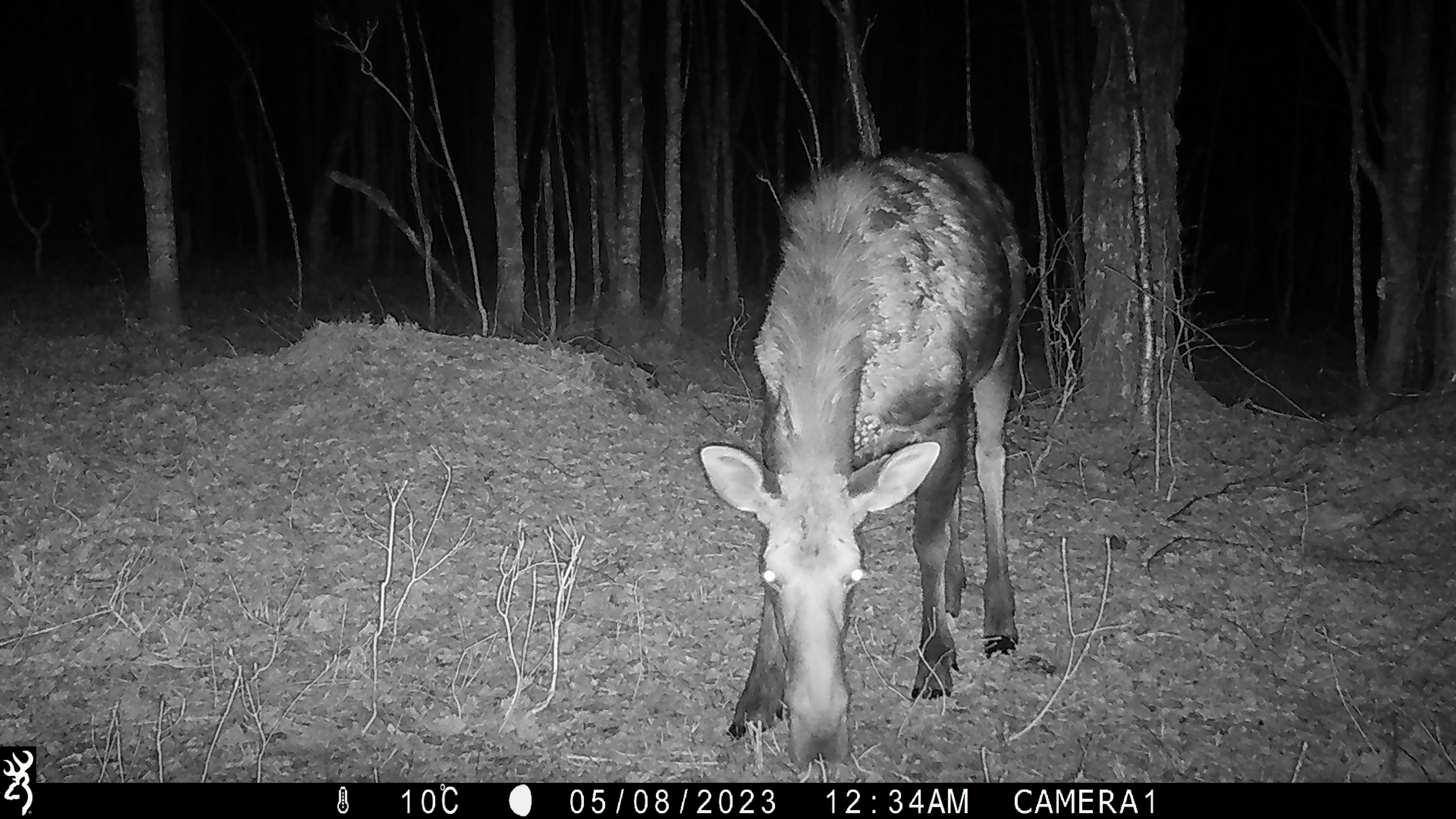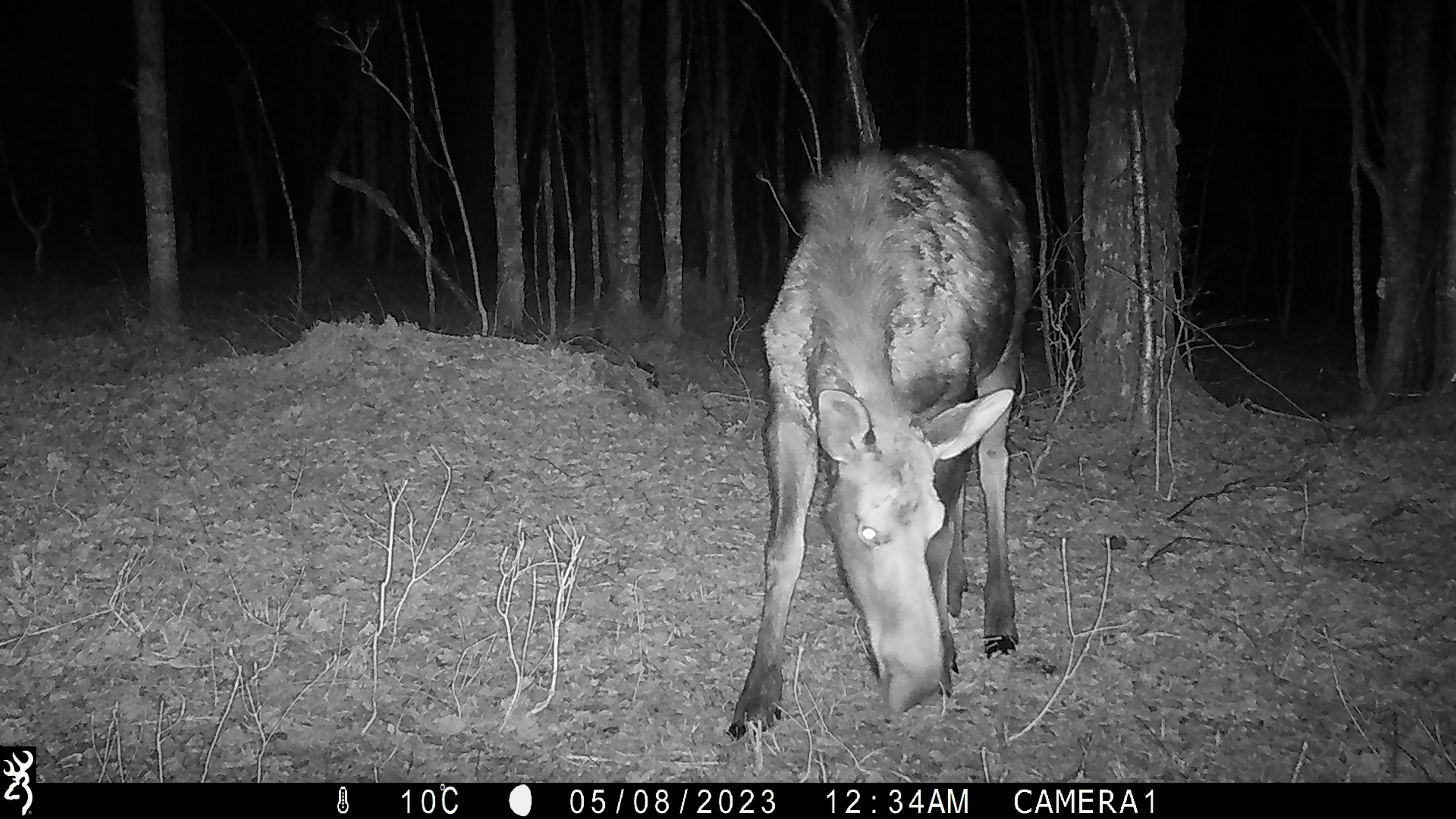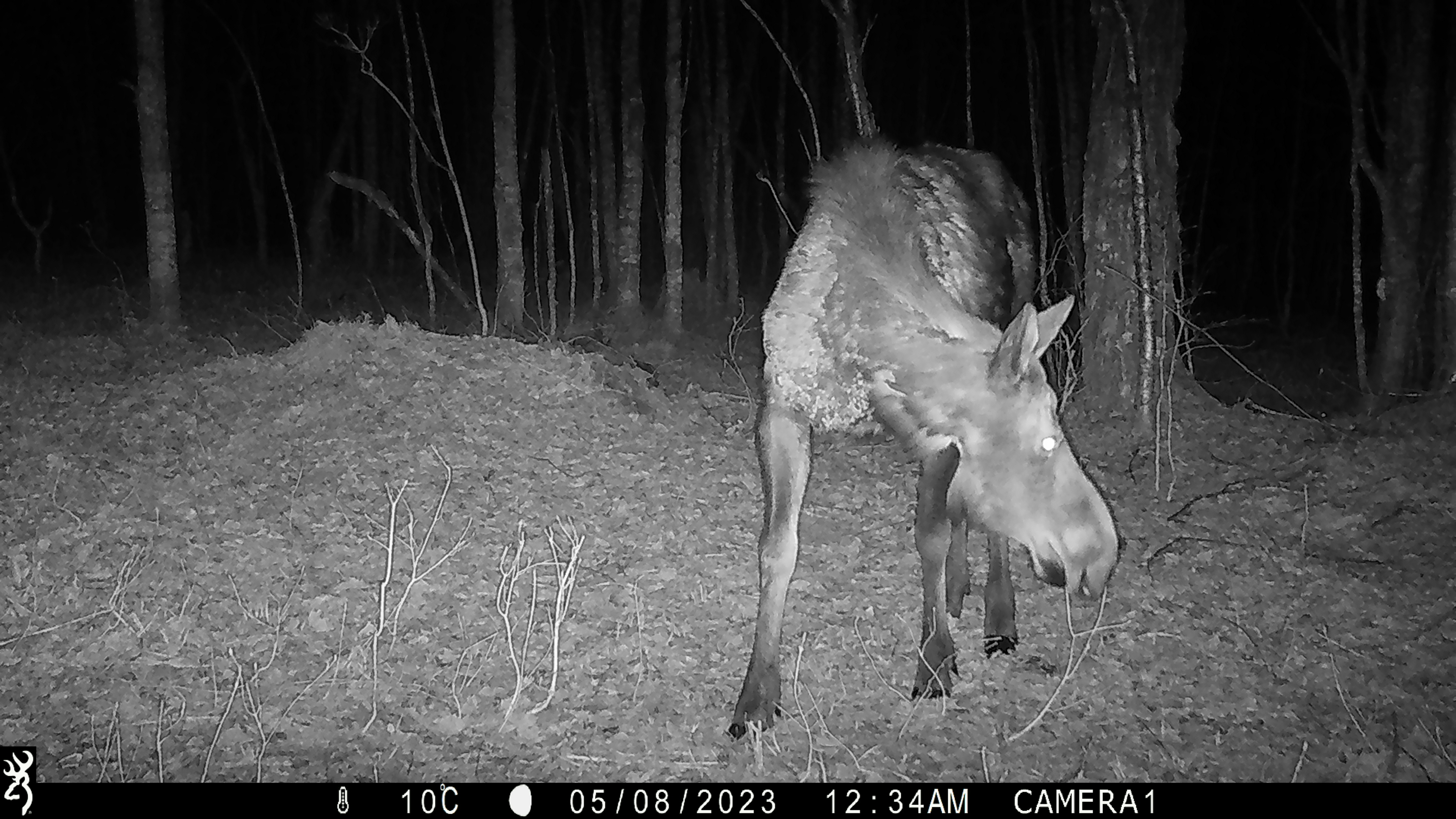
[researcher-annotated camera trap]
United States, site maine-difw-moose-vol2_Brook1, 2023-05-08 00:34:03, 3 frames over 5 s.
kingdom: Animalia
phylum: Chordata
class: Mammalia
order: Artiodactyla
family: Cervidae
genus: Alces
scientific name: Alces alces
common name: moose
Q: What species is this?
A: Moose (Alces alces).